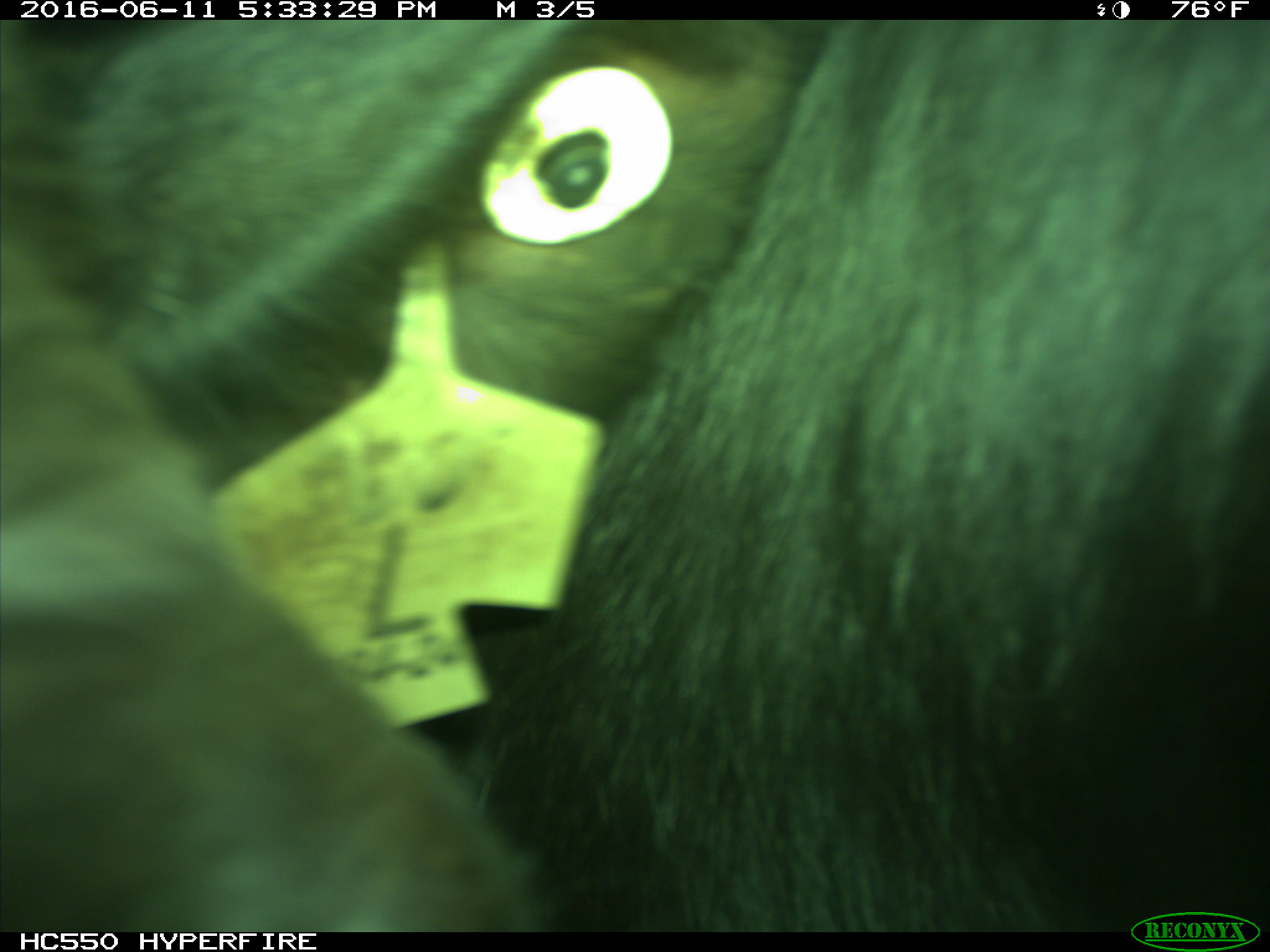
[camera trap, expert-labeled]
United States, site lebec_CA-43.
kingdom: Animalia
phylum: Chordata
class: Mammalia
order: Artiodactyla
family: Bovidae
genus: Bos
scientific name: Bos taurus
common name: domestic cow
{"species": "Bos taurus (domestic cow)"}